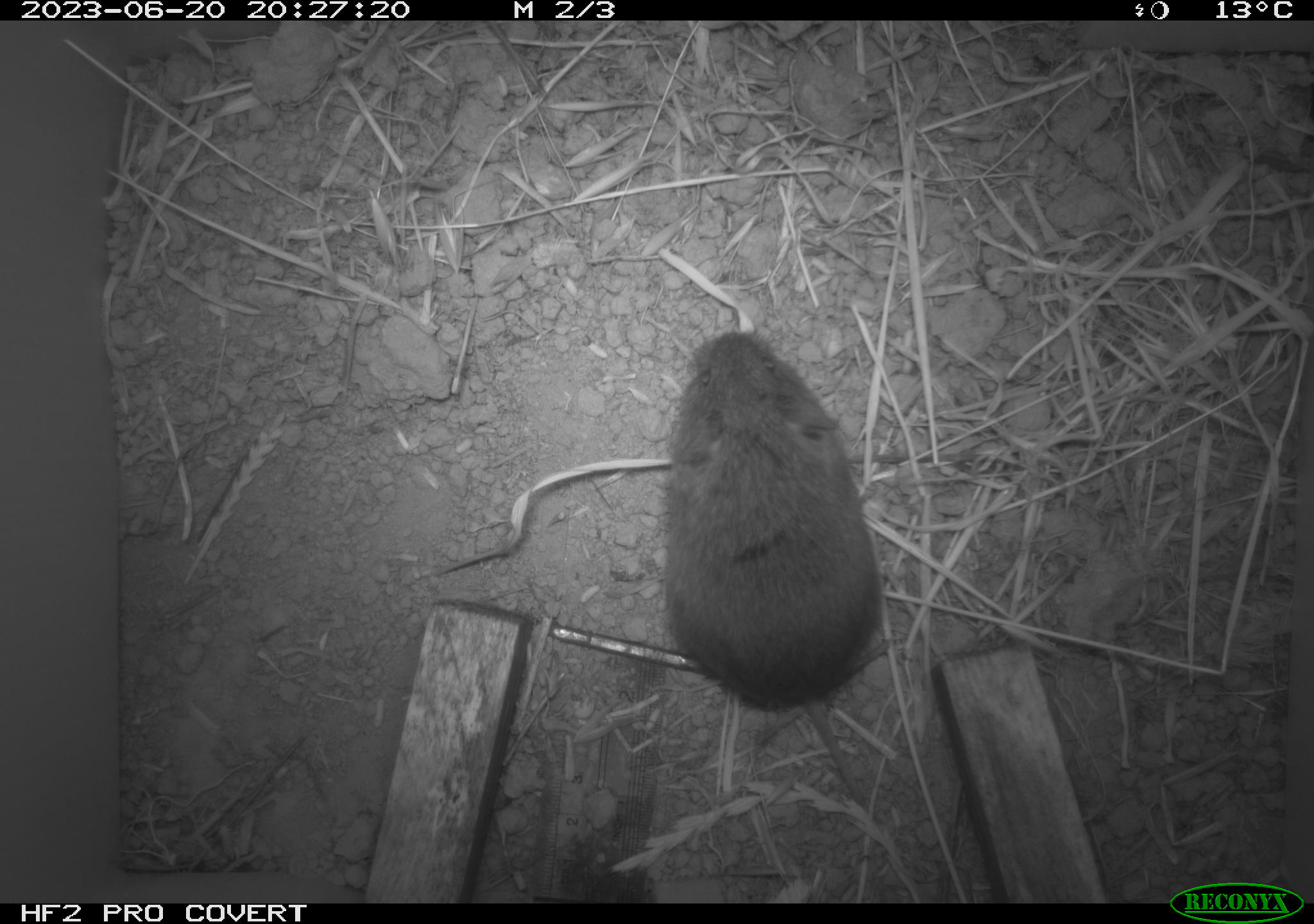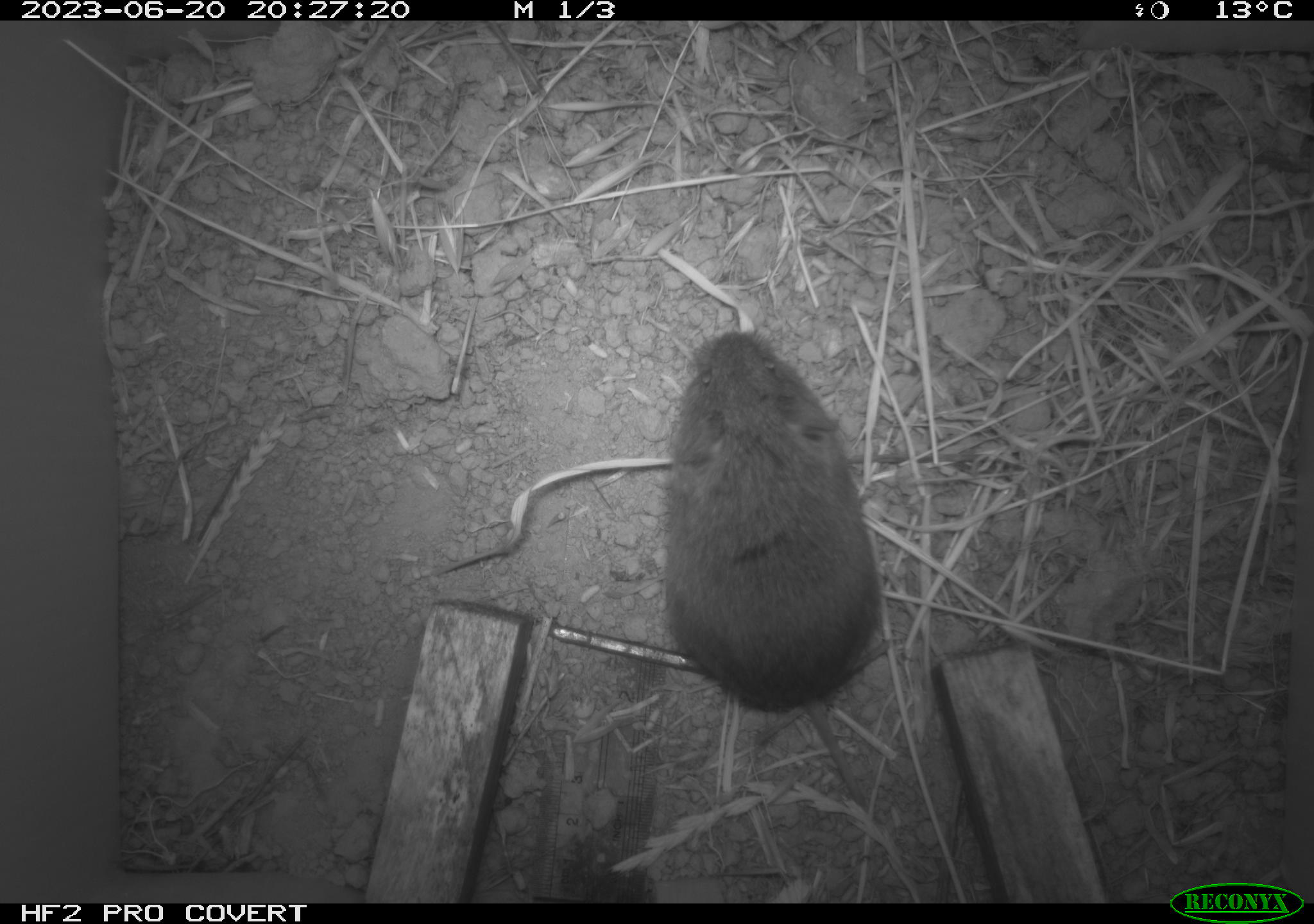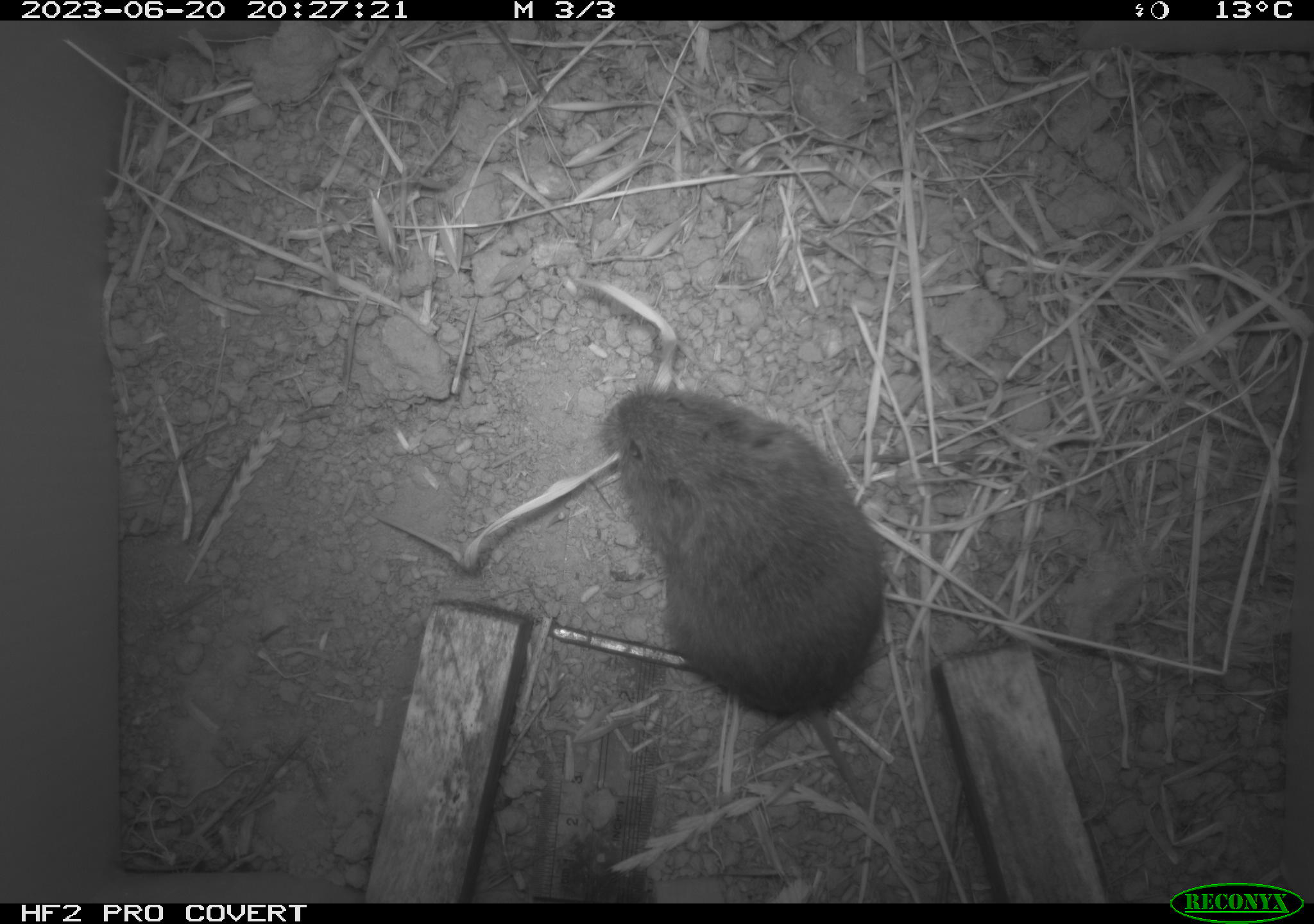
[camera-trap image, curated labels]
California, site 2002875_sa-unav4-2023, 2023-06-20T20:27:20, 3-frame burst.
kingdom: Animalia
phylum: Chordata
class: Mammalia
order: Rodentia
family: Cricetidae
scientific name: Arvicolinae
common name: voles, lemmings, and muskrats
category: arvicolinae subfamily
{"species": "arvicolinae subfamily (voles, lemmings, and muskrats) (Arvicolinae)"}